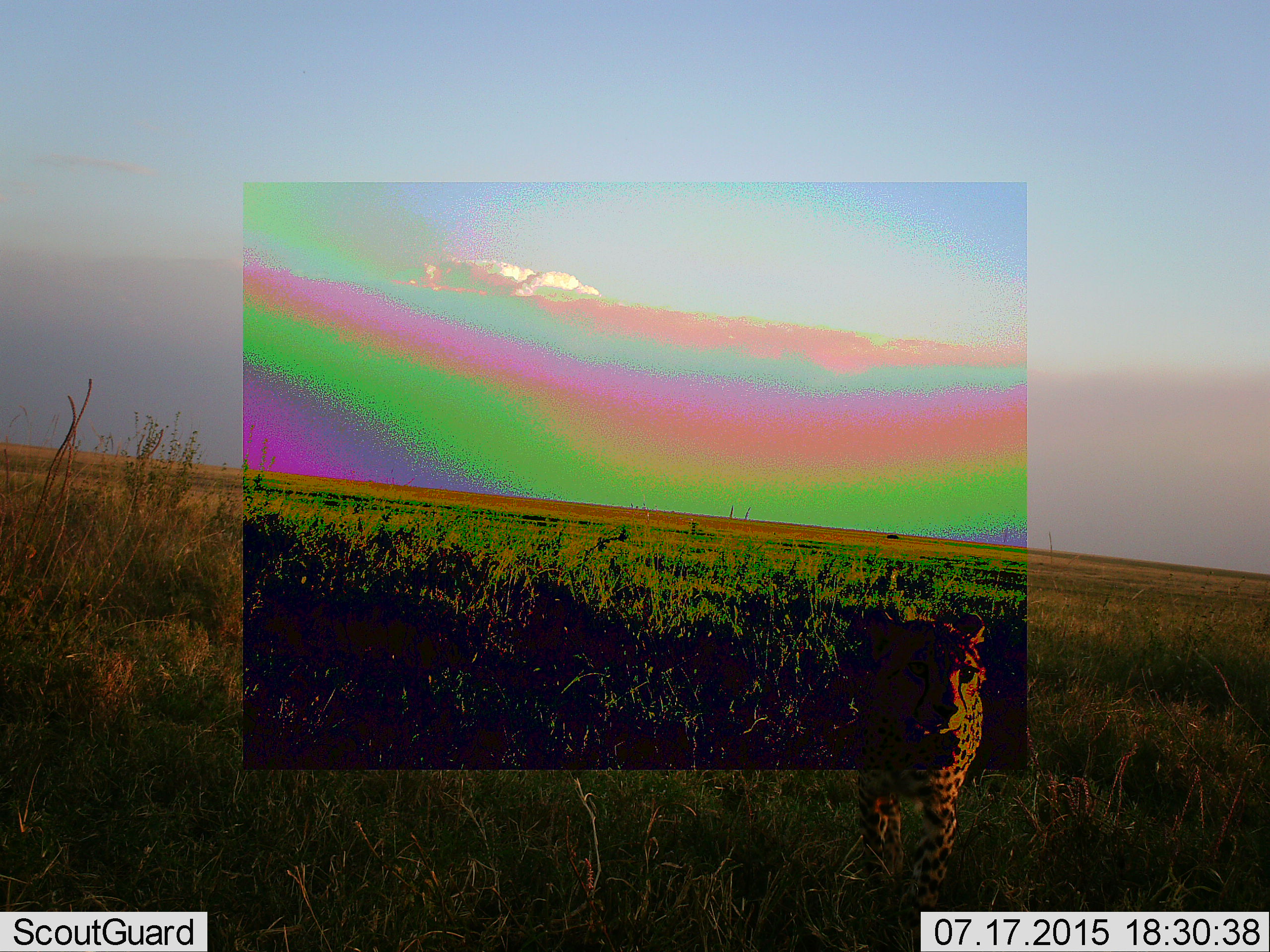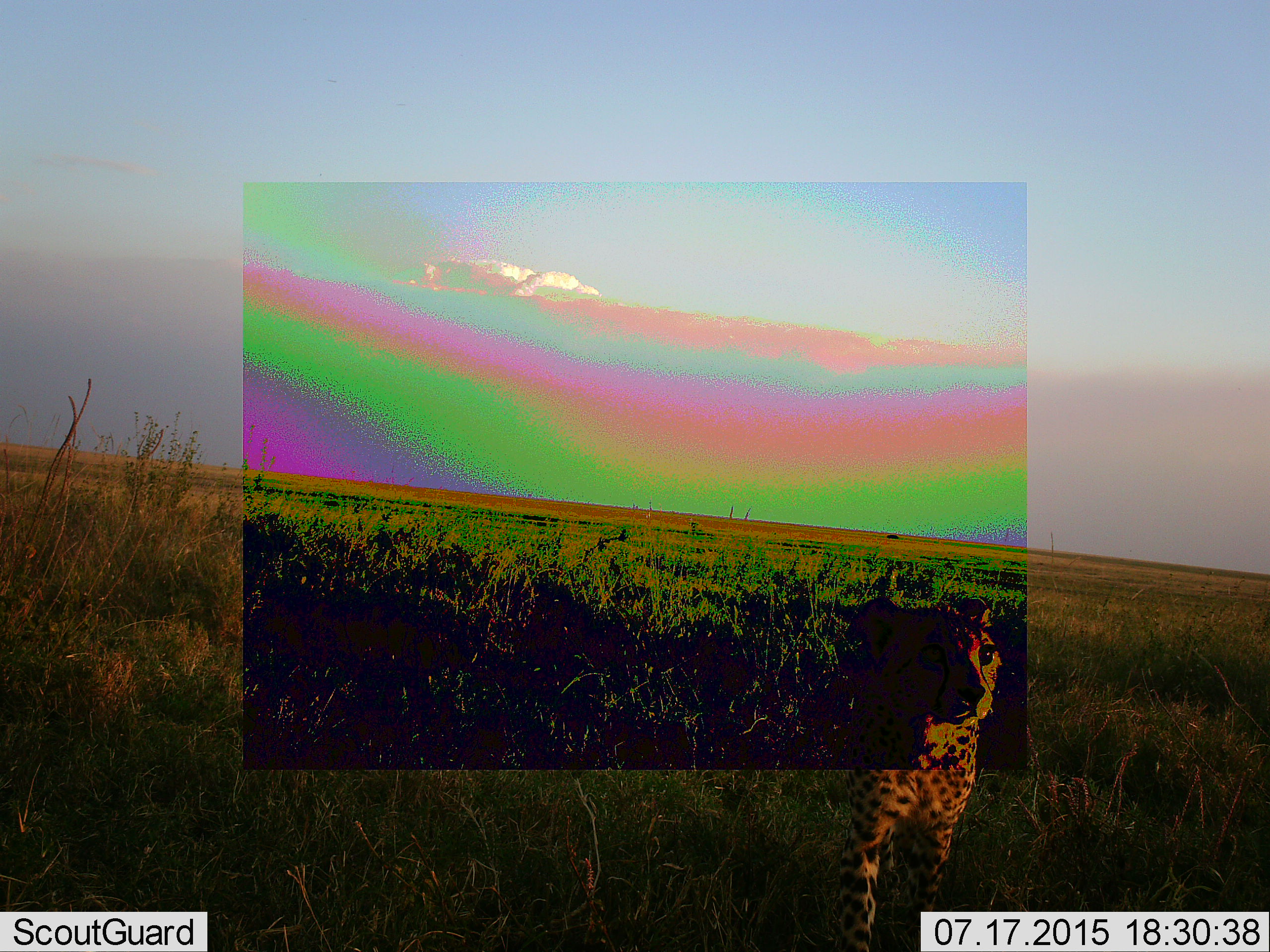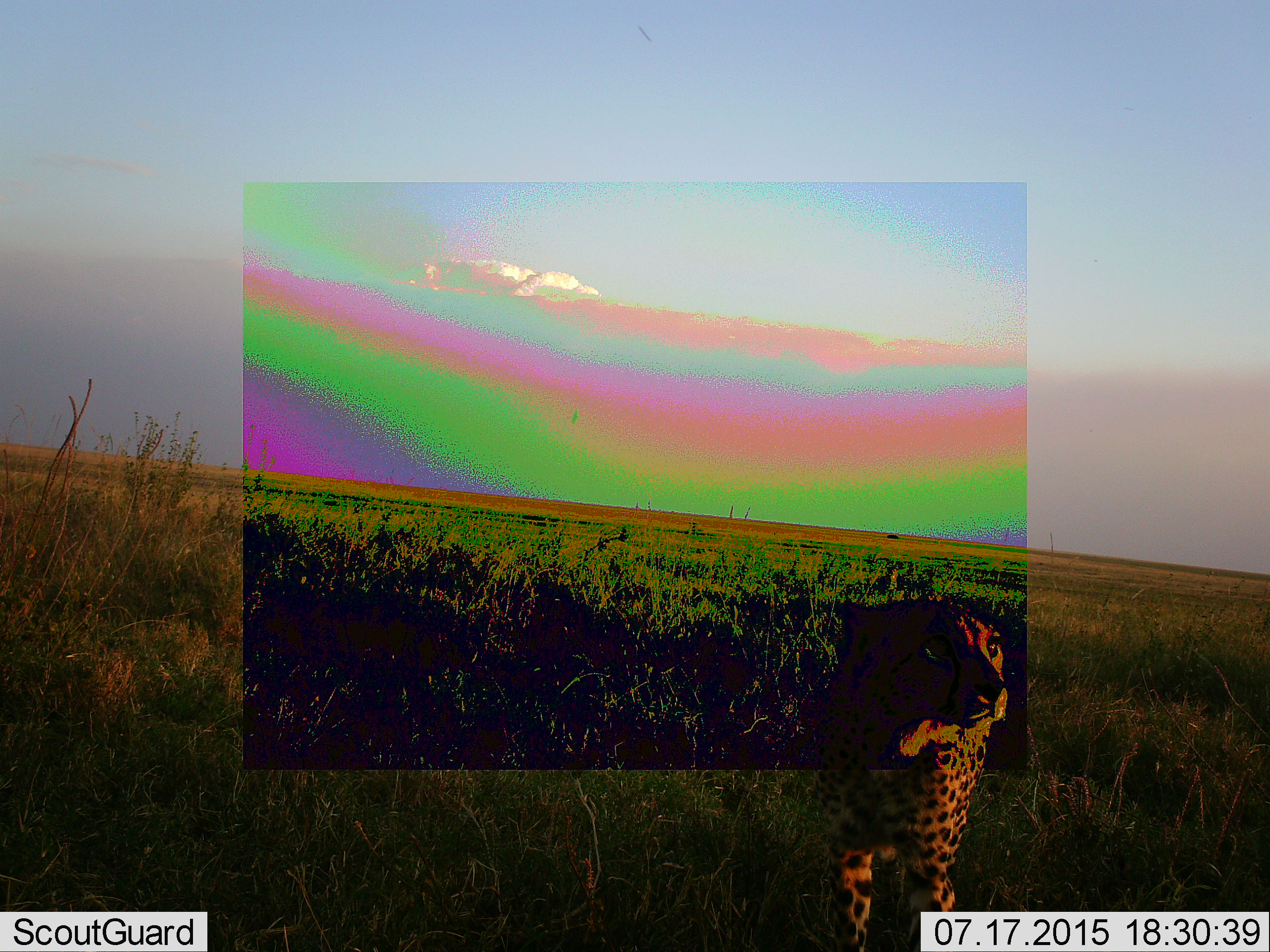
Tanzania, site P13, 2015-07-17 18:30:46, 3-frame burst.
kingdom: Animalia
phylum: Chordata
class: Mammalia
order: Carnivora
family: Felidae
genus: Acinonyx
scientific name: Acinonyx jubatus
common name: cheetah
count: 1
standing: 33%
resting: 0%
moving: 67%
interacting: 11%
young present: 22%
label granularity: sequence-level